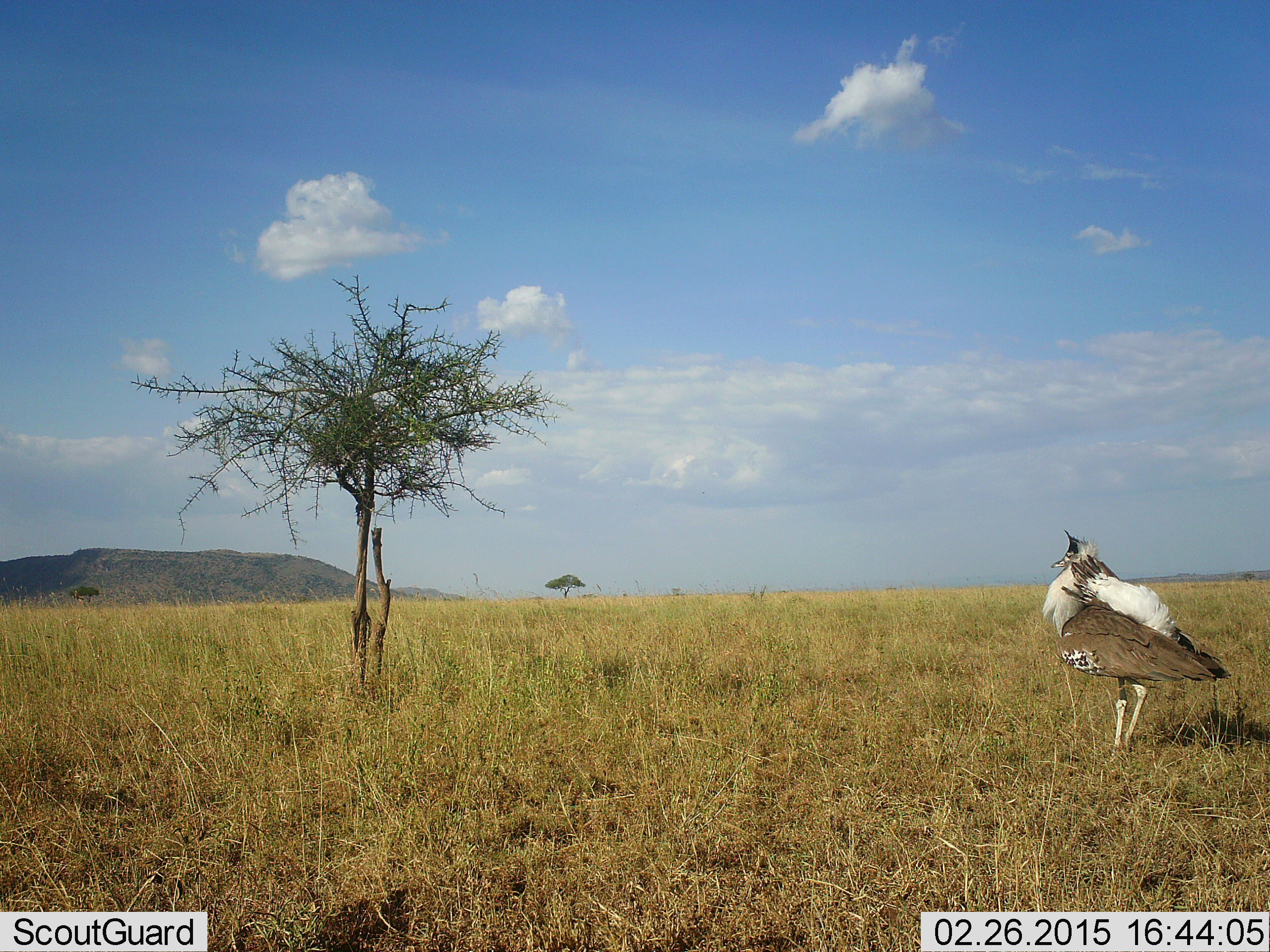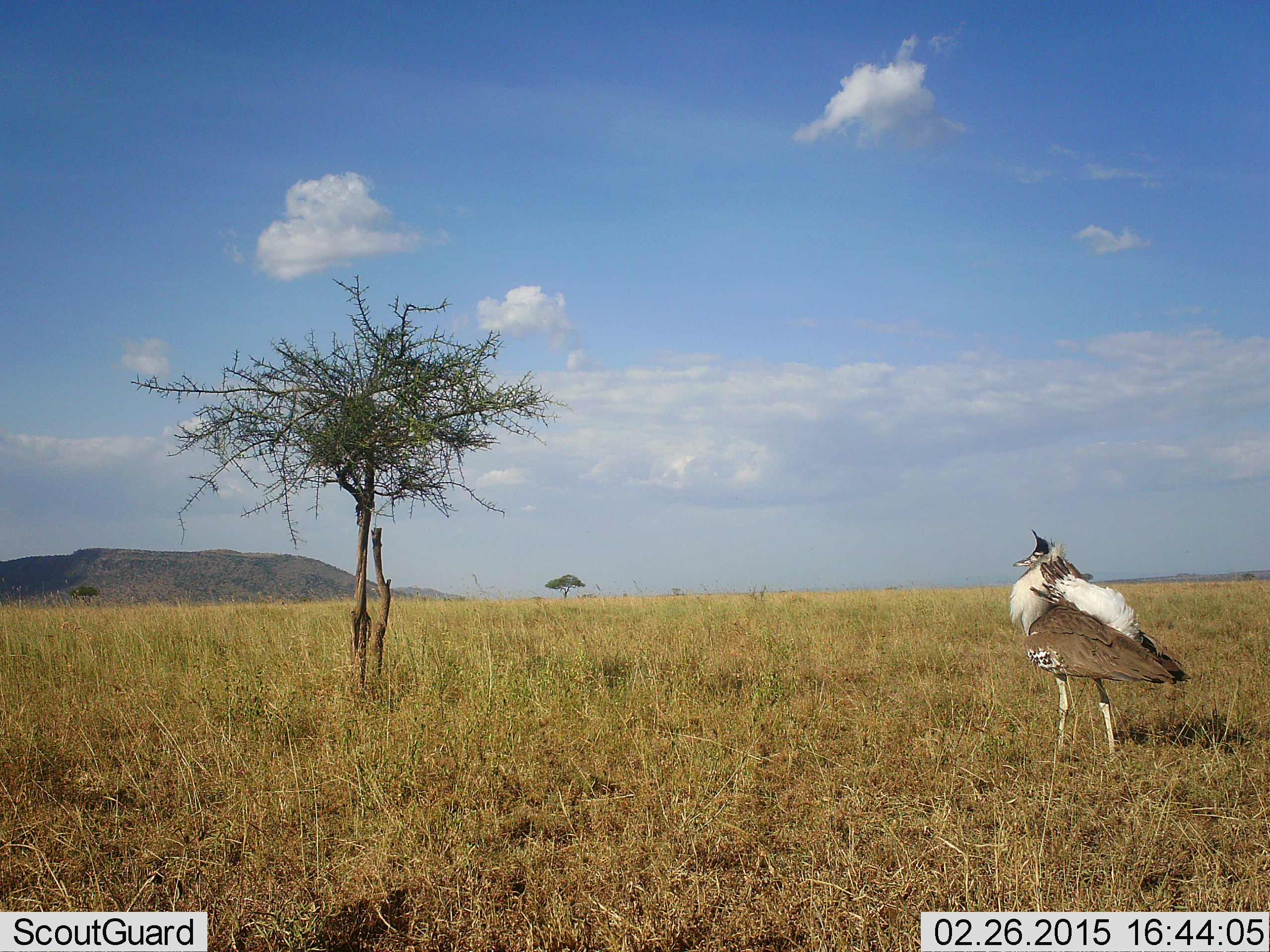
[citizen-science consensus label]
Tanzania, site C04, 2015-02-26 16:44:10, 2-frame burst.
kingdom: Animalia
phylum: Chordata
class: Aves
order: Otidiformes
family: Otididae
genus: Ardeotis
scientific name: Ardeotis kori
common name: kori bustard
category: koribustard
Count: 1.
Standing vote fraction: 60%.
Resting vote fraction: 0%.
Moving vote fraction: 50%.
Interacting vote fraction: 0%.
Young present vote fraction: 0%.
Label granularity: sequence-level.